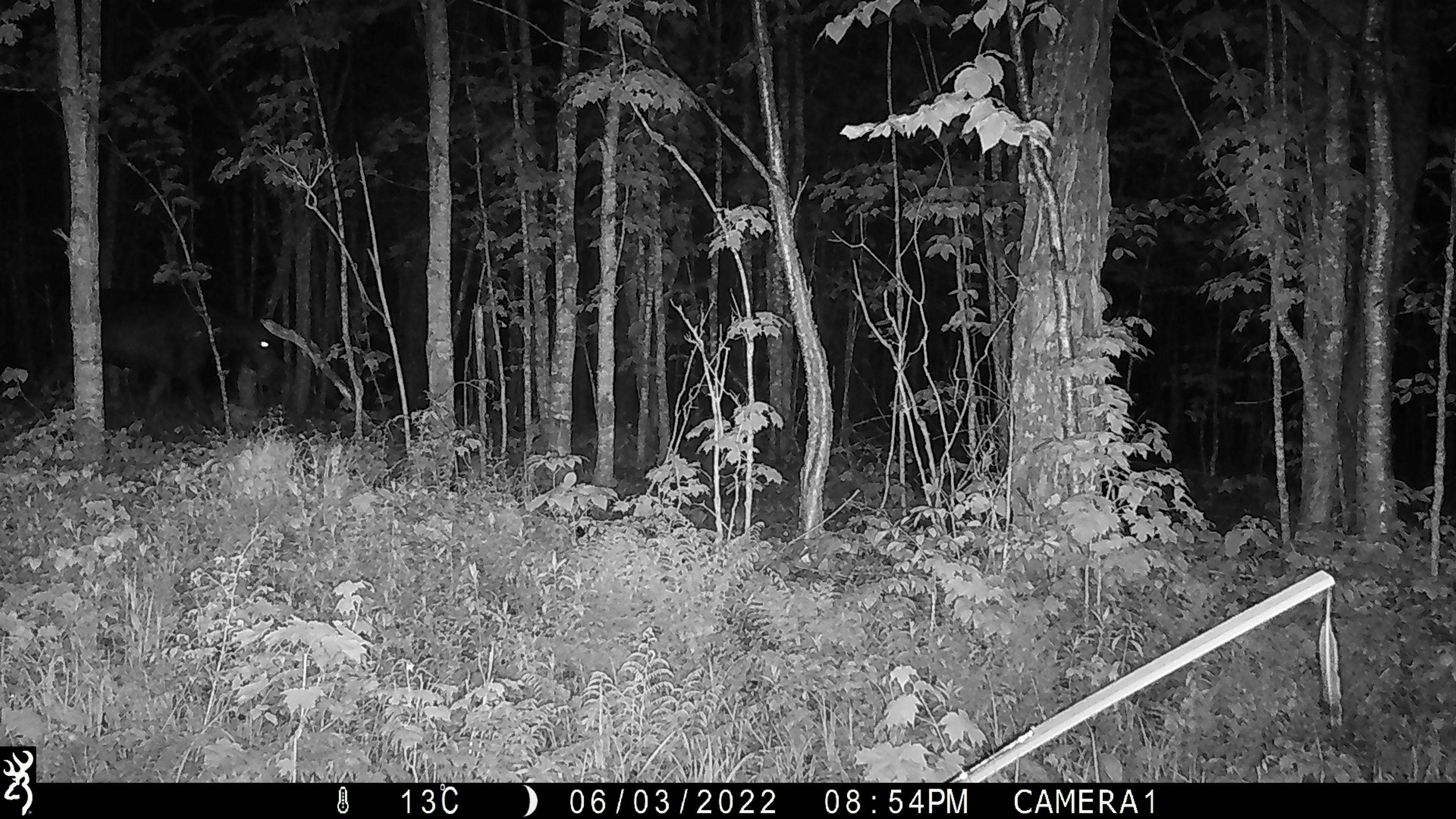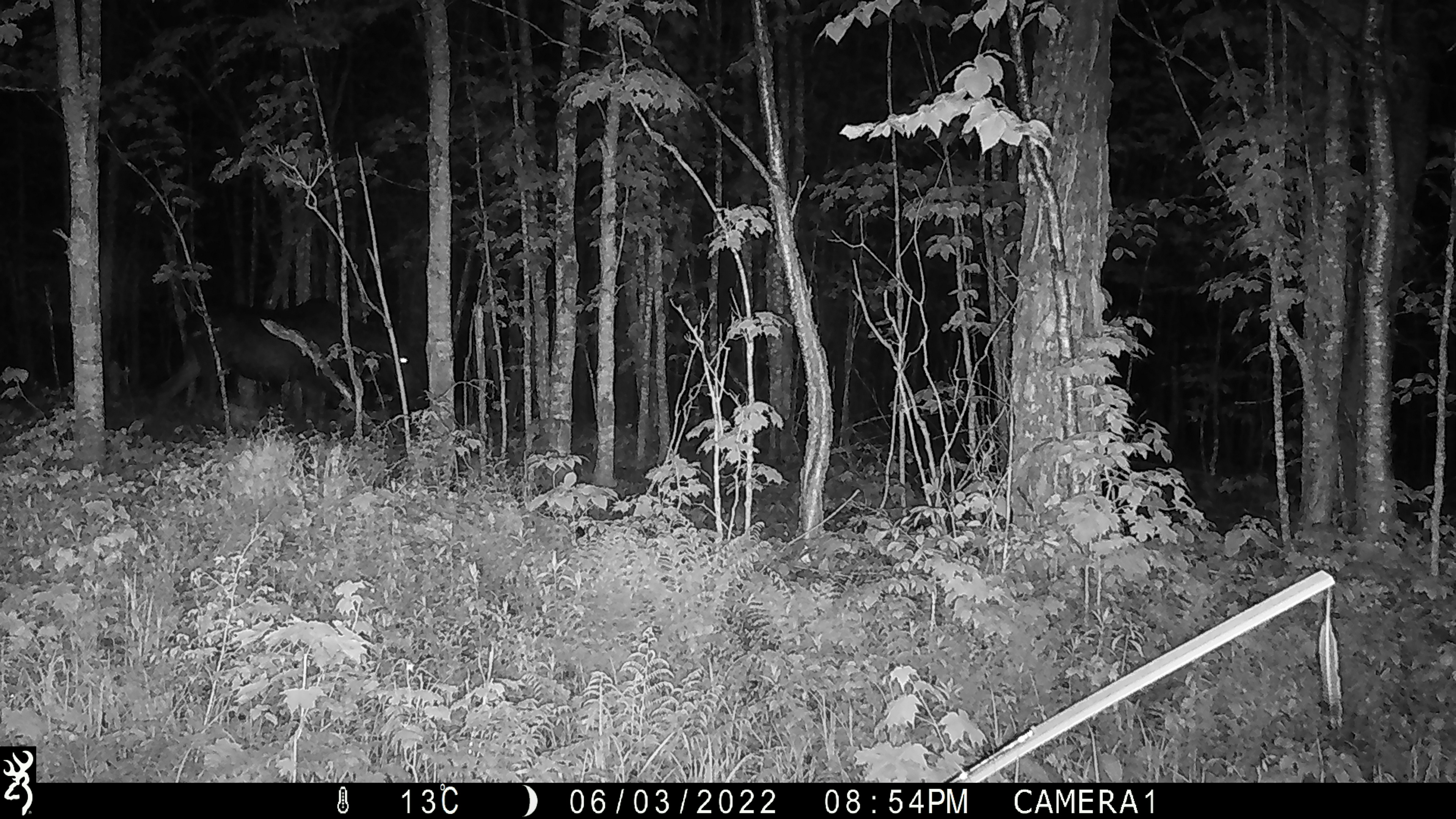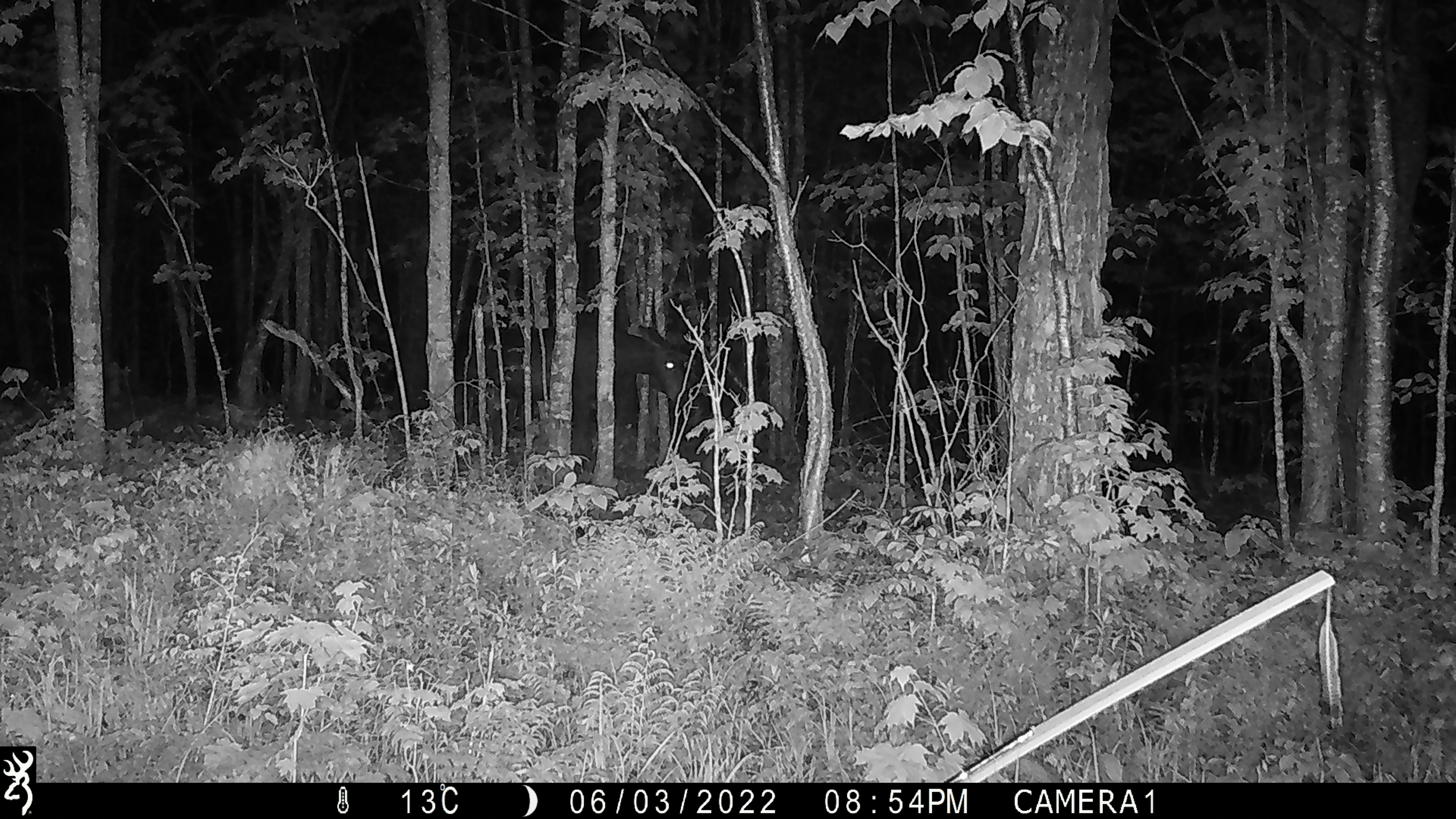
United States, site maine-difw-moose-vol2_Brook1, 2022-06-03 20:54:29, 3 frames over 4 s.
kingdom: Animalia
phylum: Chordata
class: Mammalia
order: Artiodactyla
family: Cervidae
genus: Alces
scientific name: Alces alces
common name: moose